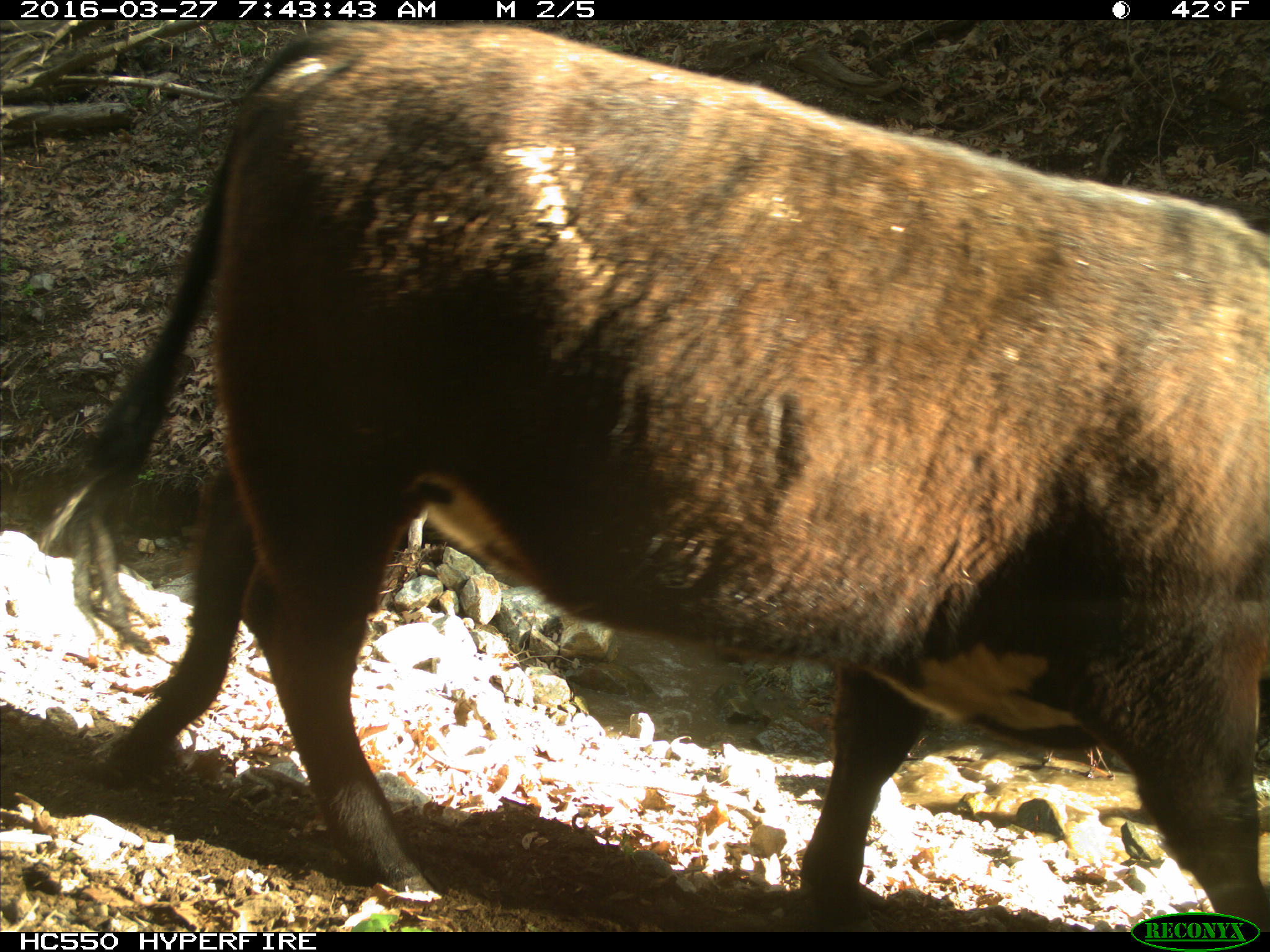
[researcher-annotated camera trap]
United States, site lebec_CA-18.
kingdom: Animalia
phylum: Chordata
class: Mammalia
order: Artiodactyla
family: Bovidae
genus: Bos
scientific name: Bos taurus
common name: domestic cow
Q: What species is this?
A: Bos taurus (domestic cow).